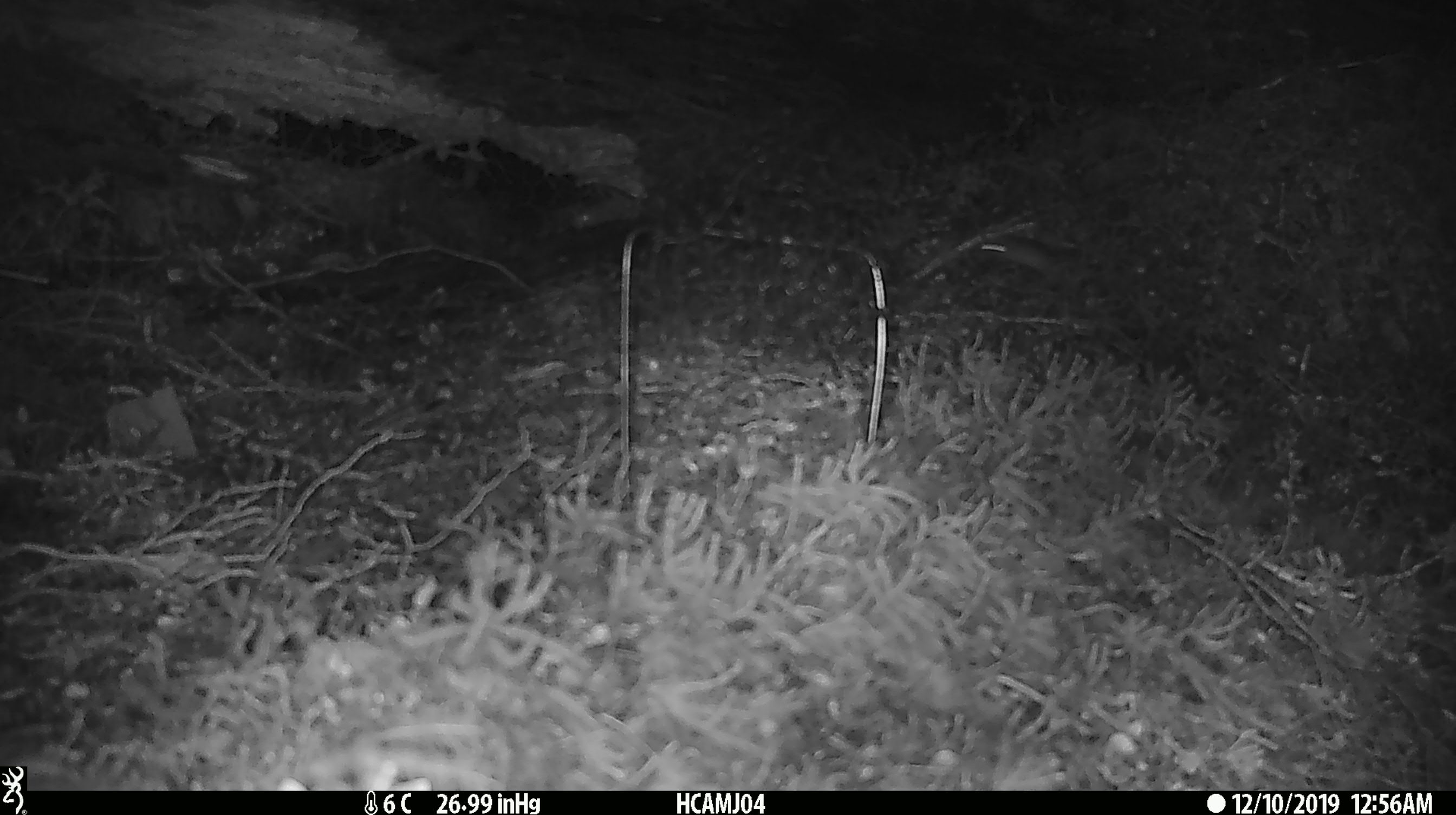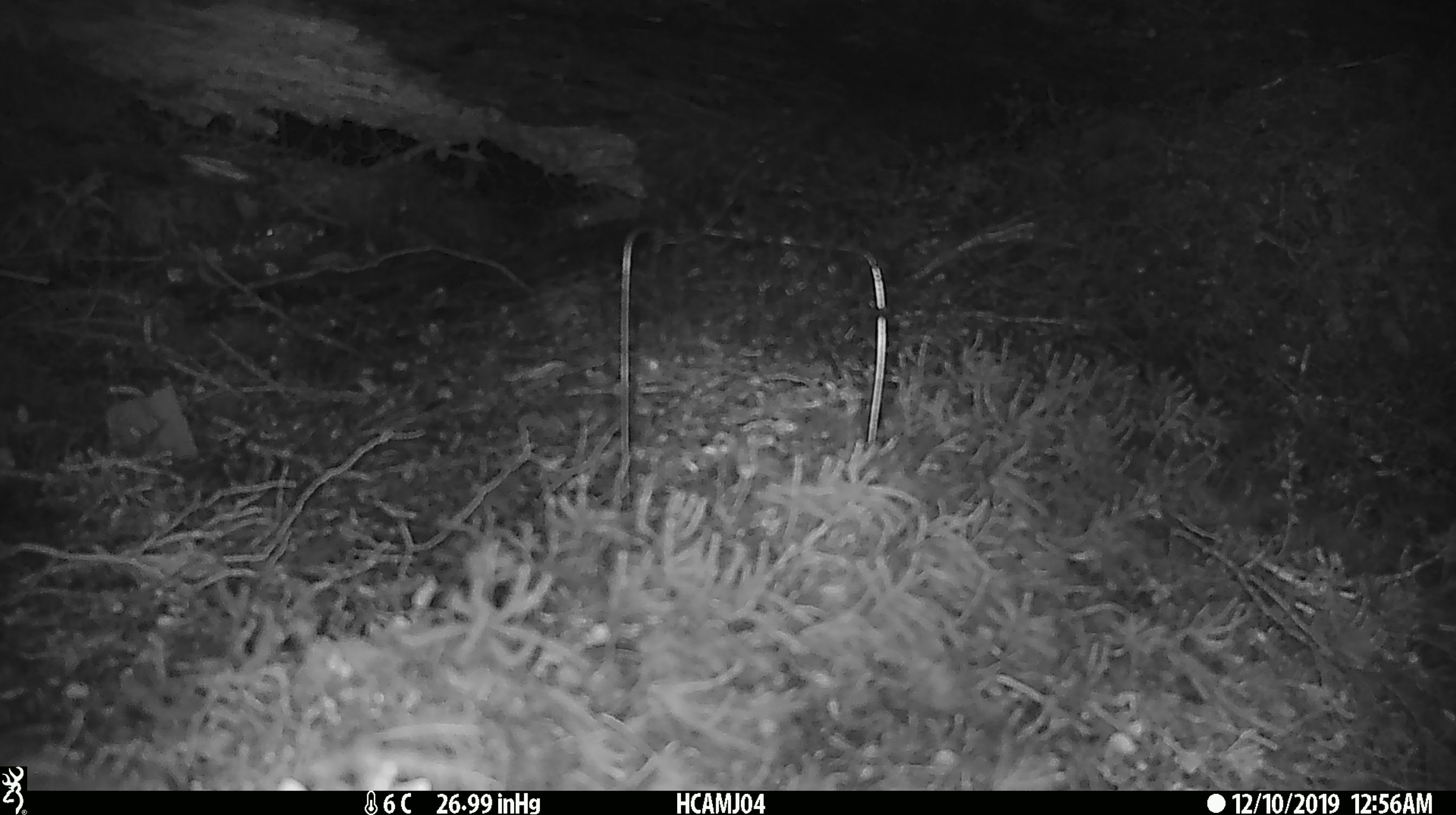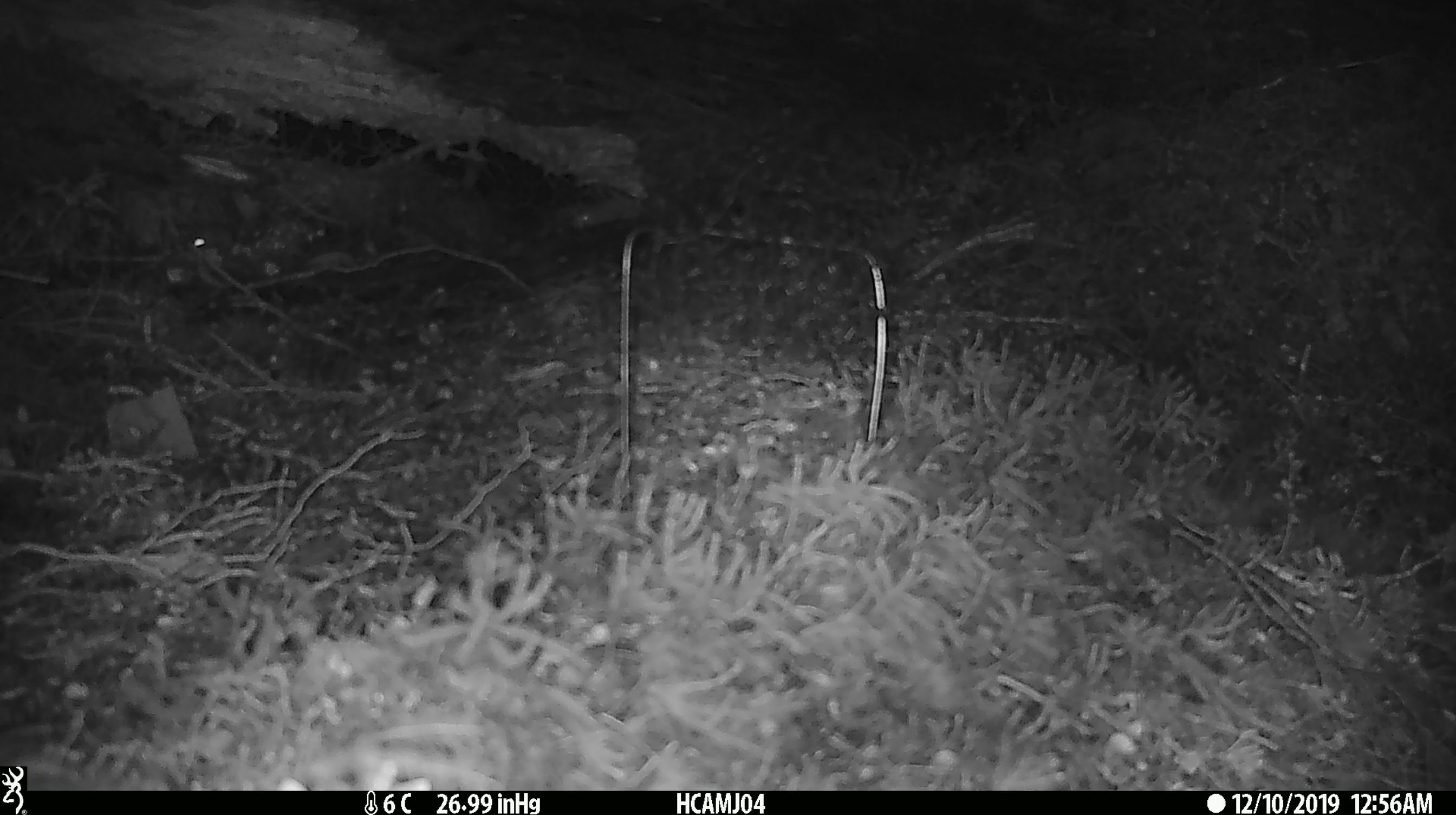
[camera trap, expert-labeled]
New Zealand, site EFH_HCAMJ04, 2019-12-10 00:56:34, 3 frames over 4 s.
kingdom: Animalia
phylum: Chordata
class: Mammalia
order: Rodentia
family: Muridae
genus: Mus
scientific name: Mus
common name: mouse